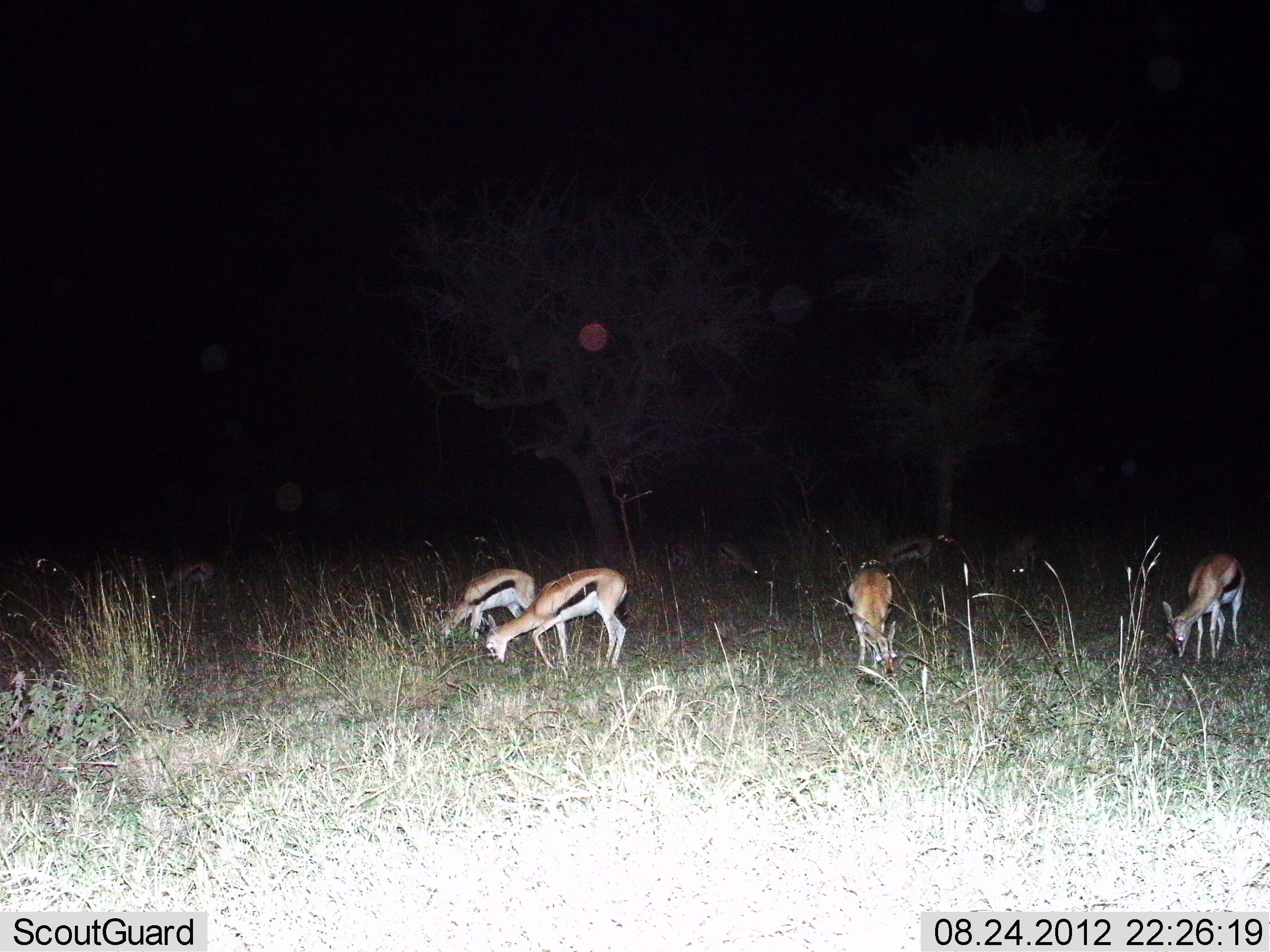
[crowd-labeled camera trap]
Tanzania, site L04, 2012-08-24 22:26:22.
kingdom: Animalia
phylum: Chordata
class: Mammalia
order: Artiodactyla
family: Bovidae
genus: Eudorcas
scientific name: Eudorcas thomsonii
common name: thomson's gazelle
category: gazellethomsons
Gazellethomsons (thomson's gazelle) (Eudorcas thomsonii), count 7. Behavior (volunteer vote fractions): standing 30%, resting 0%, moving 0%, interacting 0%. Young present (vote fraction): 0%. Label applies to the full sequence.